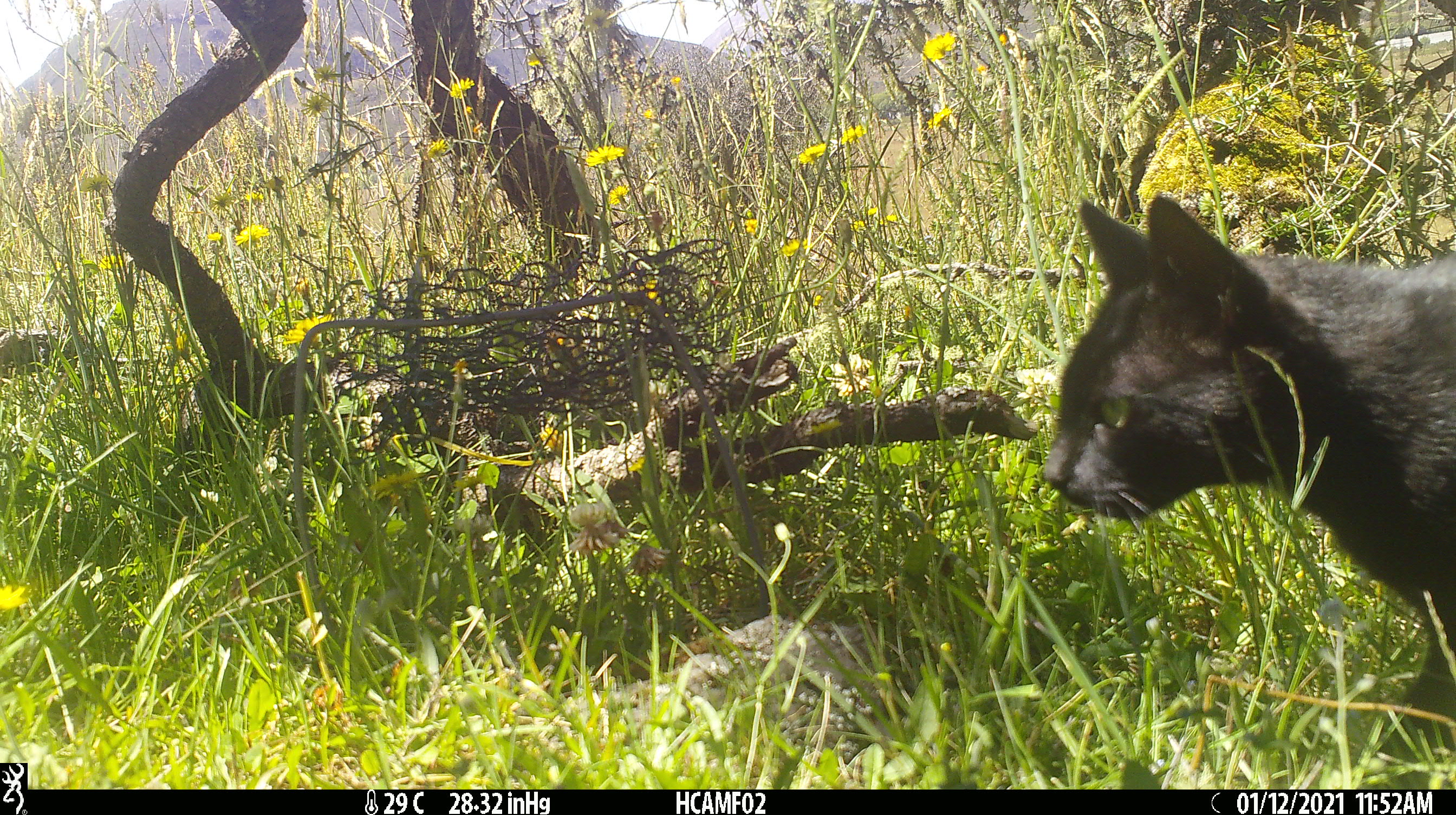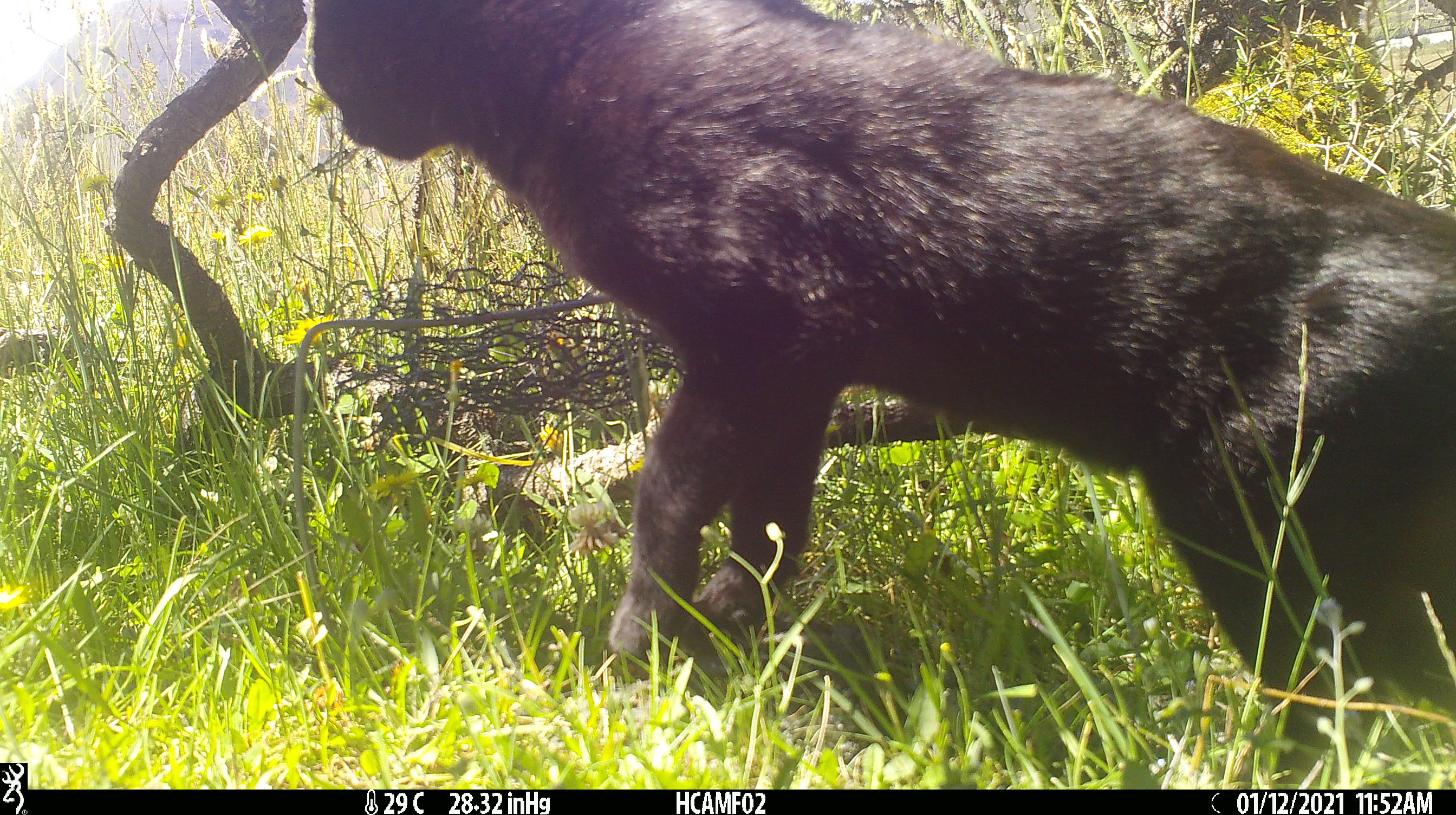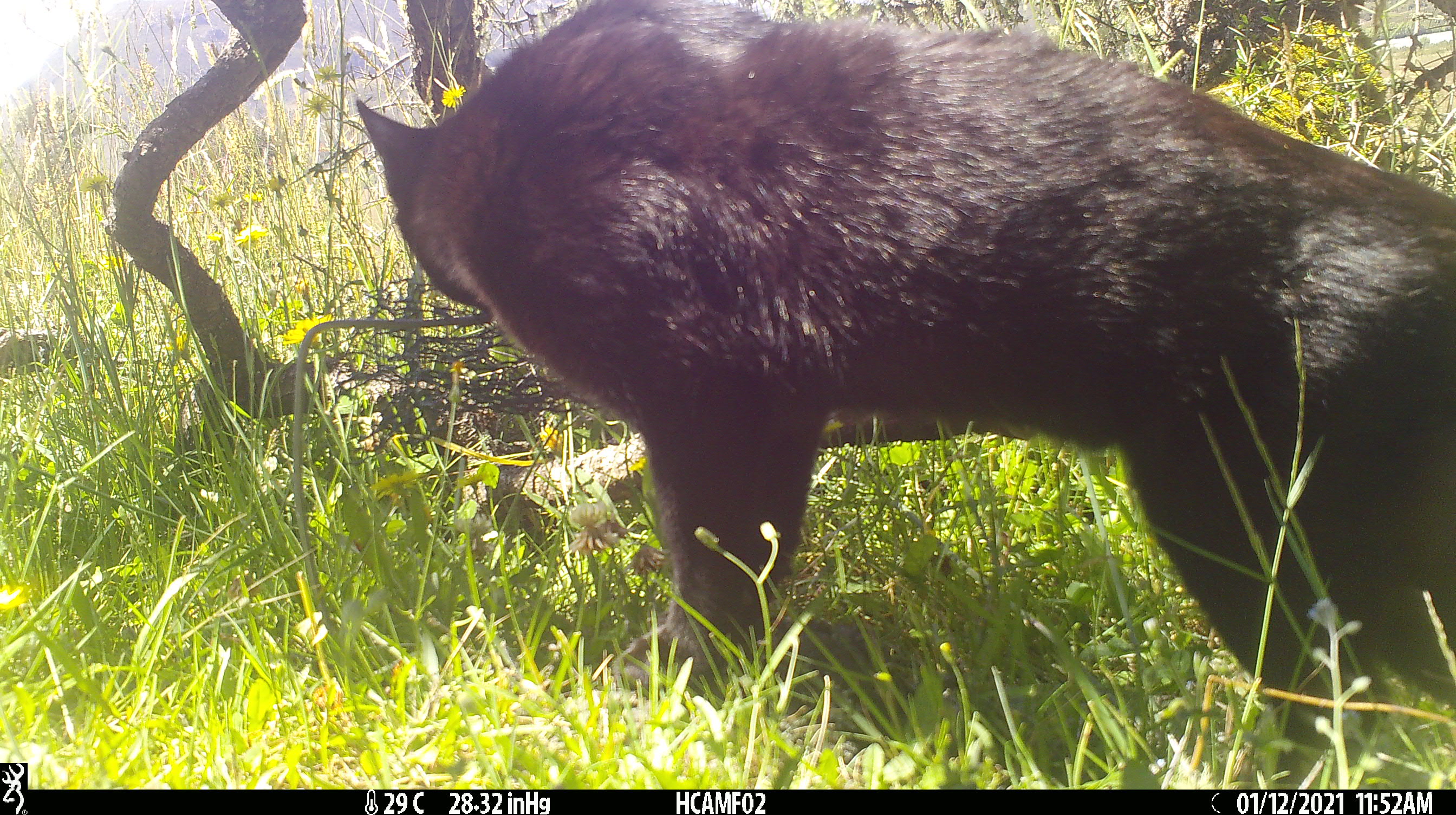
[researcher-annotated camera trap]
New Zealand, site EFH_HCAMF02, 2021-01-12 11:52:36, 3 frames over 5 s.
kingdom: Animalia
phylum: Chordata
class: Mammalia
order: Carnivora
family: Felidae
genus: Felis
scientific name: Felis catus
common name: domestic cat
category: cat